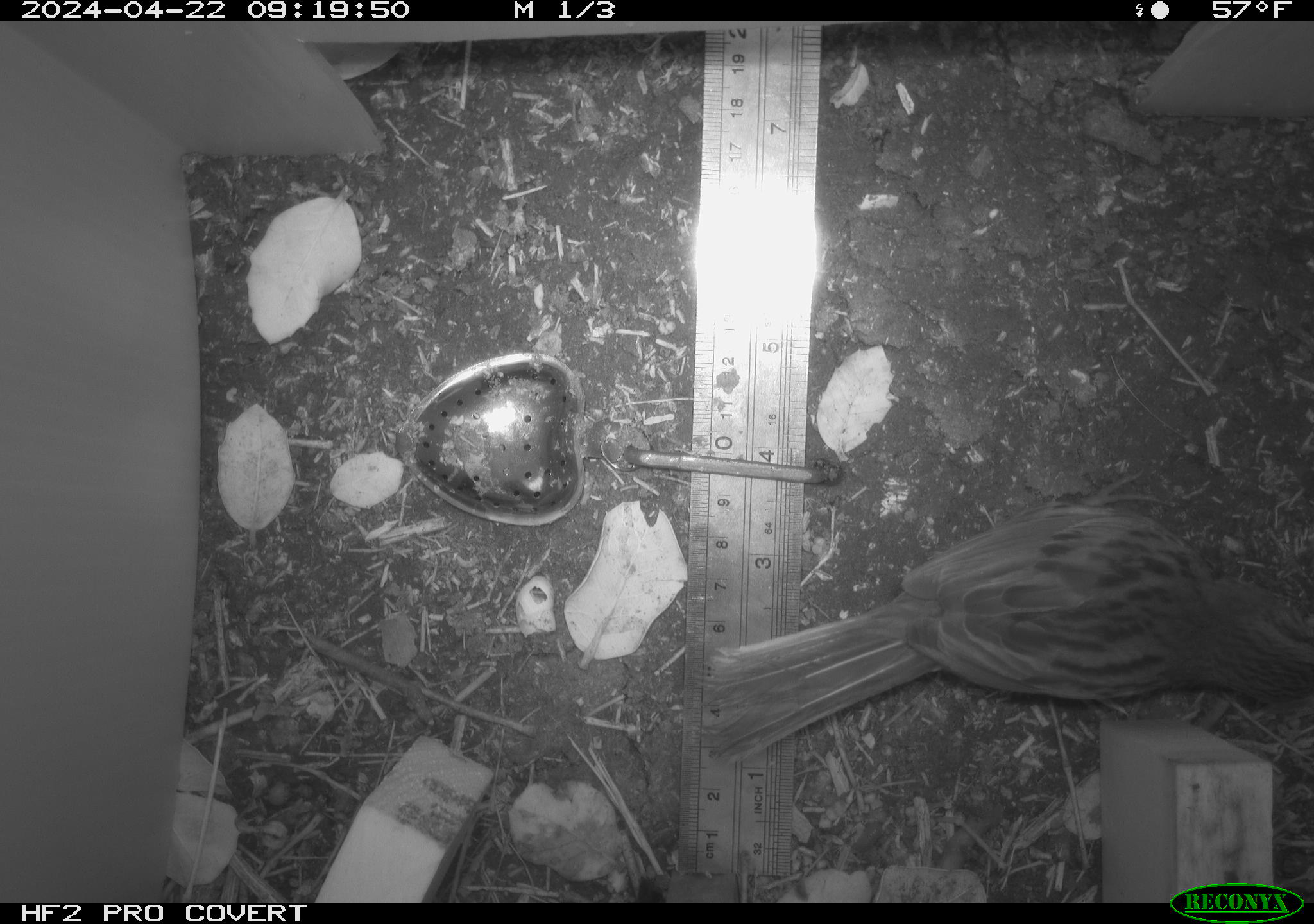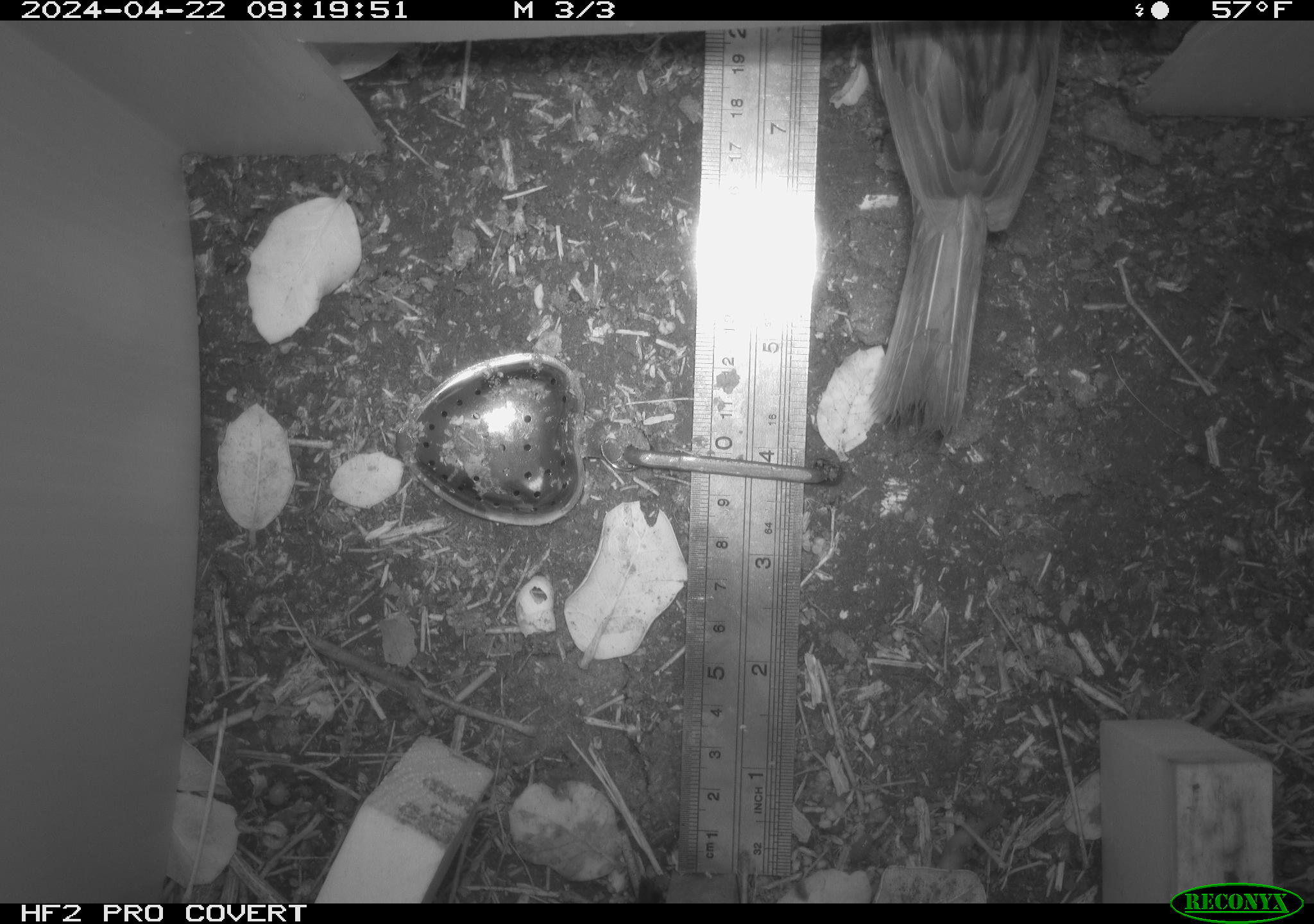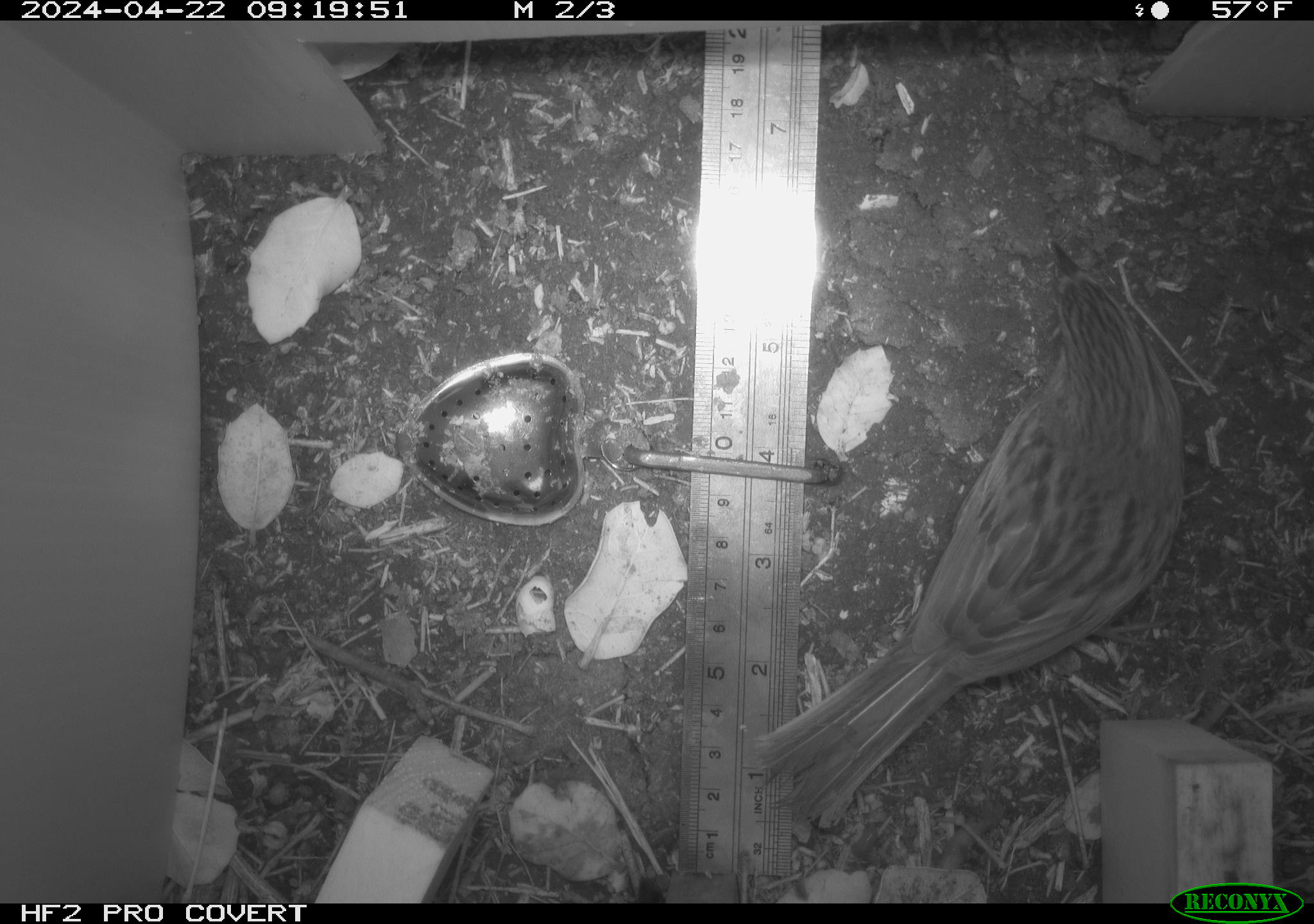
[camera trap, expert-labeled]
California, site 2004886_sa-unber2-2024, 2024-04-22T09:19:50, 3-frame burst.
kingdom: Animalia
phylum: Chordata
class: Aves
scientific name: Aves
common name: bird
Bird (Aves).